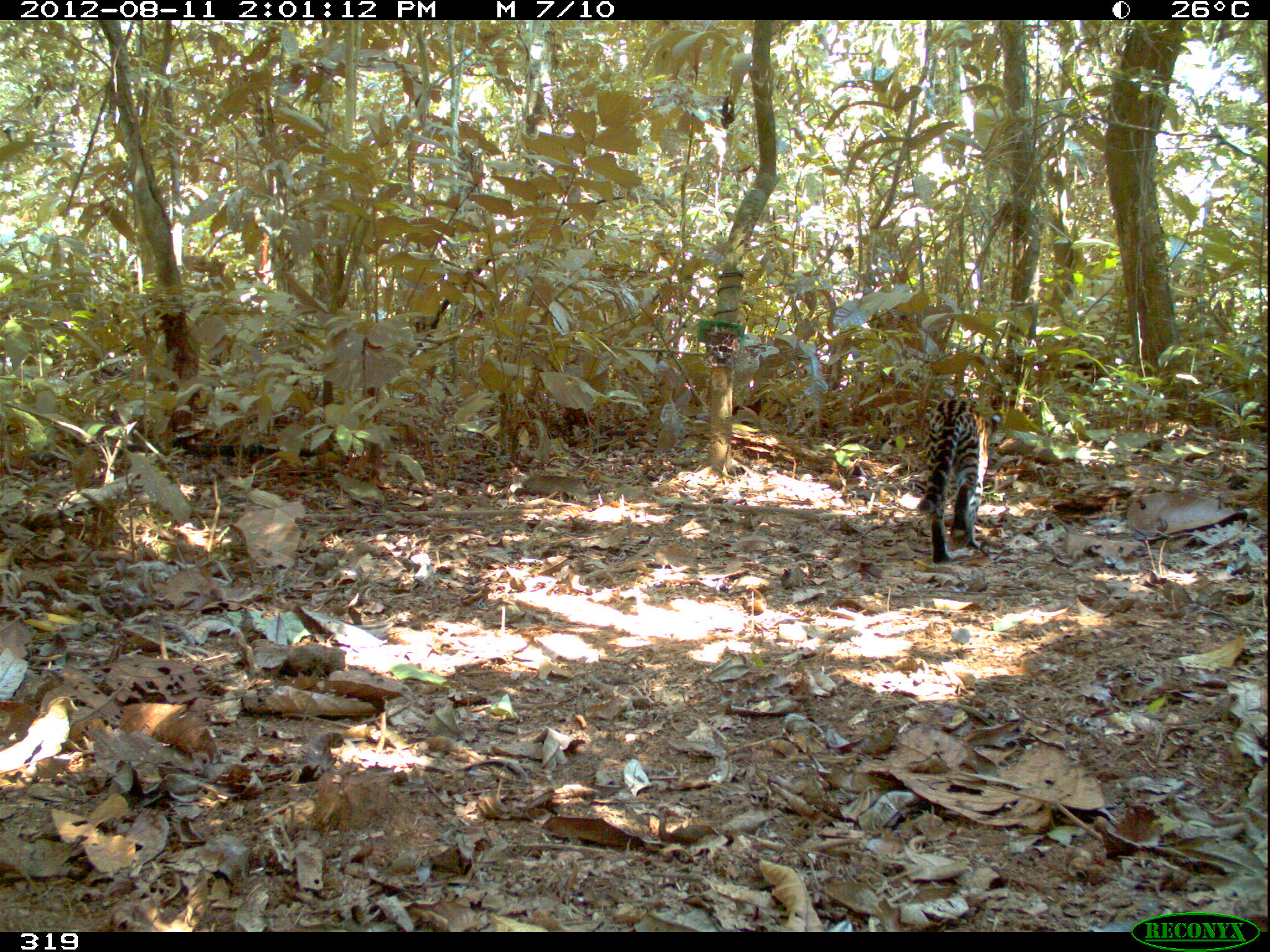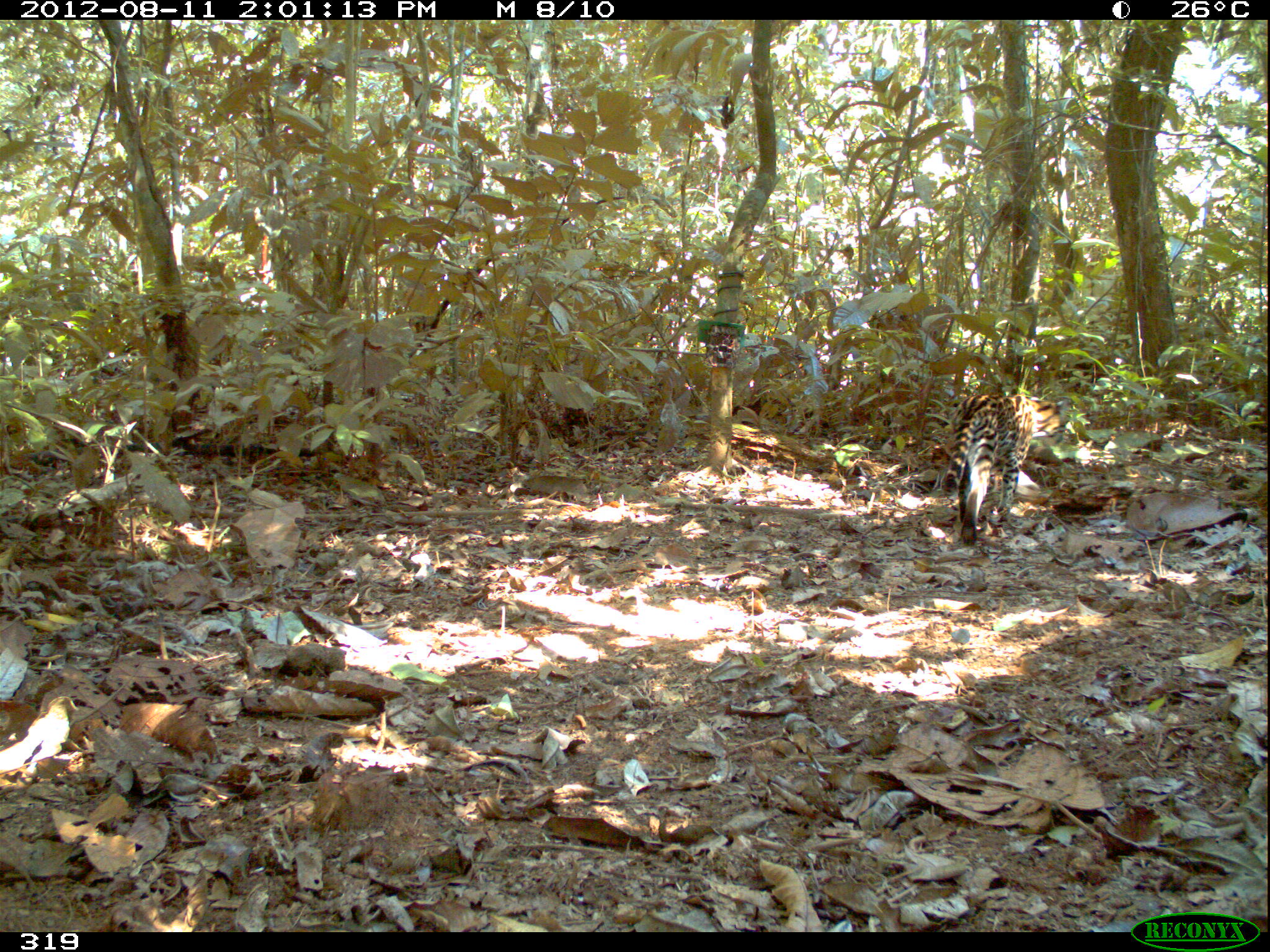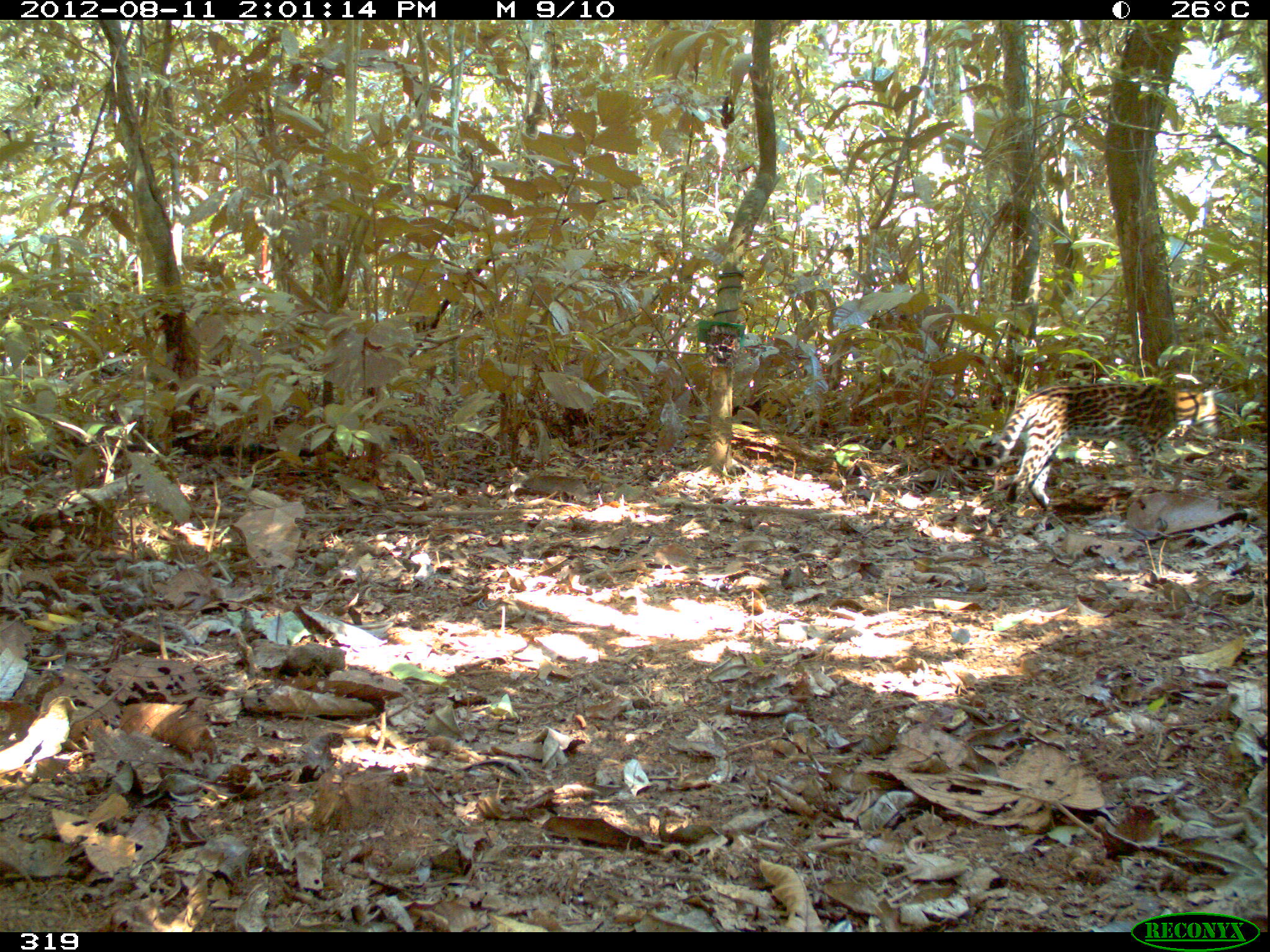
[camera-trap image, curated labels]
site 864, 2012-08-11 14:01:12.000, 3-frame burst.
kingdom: Animalia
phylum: Chordata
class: Mammalia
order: Carnivora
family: Felidae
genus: Leopardus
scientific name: Leopardus pardalis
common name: ocelot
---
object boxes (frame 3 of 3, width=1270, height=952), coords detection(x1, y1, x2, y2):
leopardus pardalis: detection(955, 381, 1221, 511)